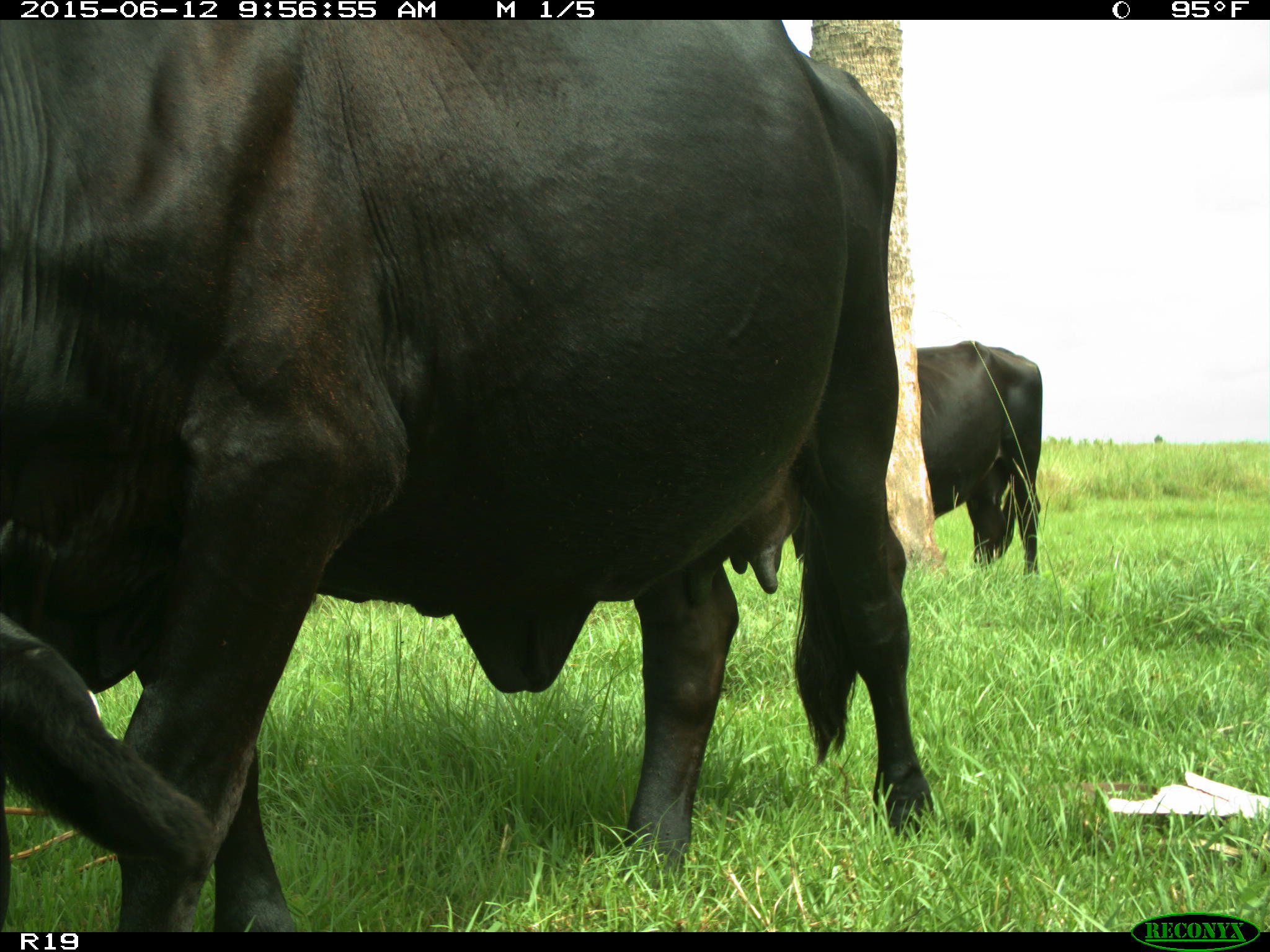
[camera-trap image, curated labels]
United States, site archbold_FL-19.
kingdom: Animalia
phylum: Chordata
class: Mammalia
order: Artiodactyla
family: Bovidae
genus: Bos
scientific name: Bos taurus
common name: domestic cow